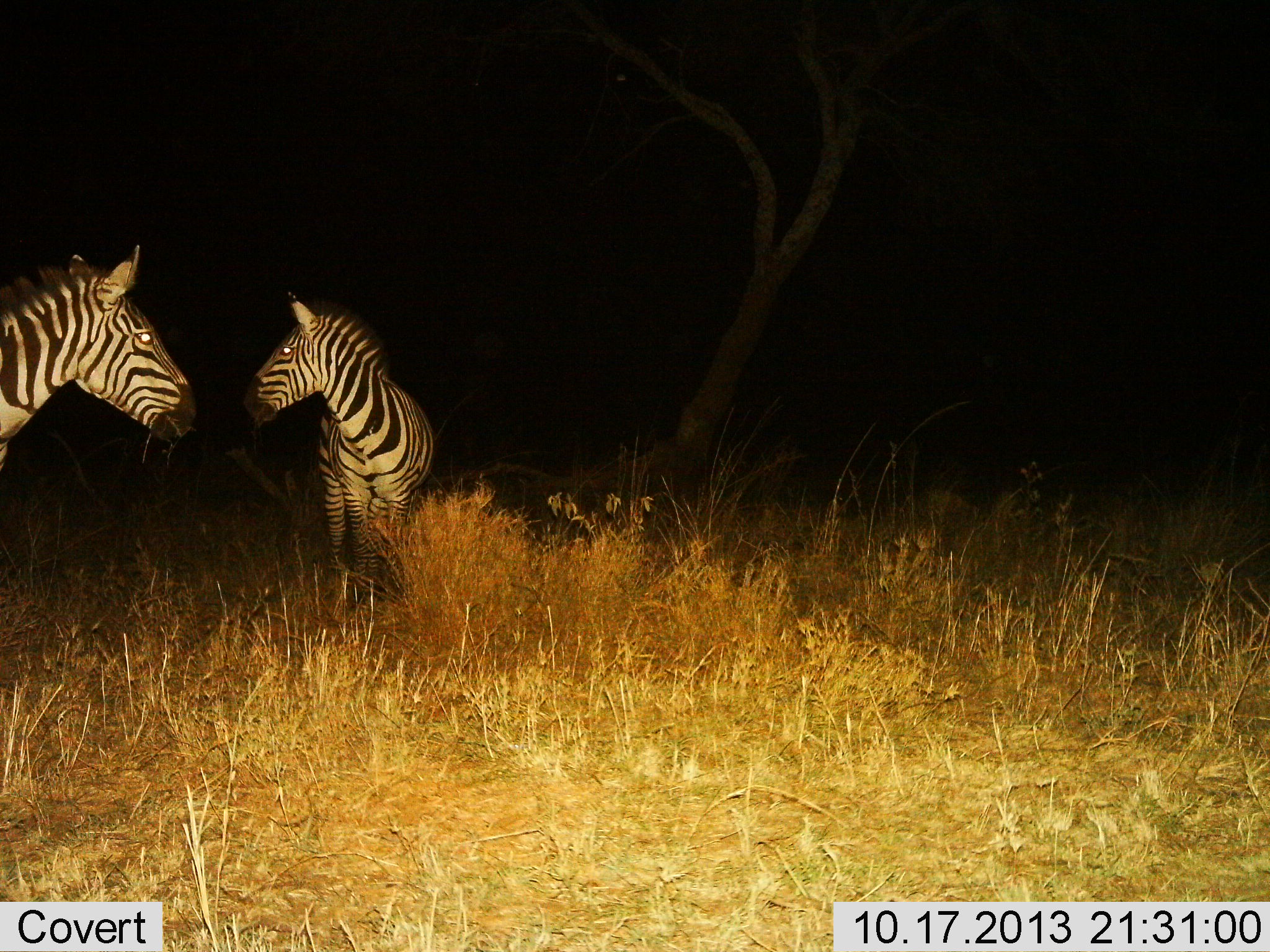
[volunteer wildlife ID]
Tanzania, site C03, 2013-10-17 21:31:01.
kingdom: Animalia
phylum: Chordata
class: Mammalia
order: Perissodactyla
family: Equidae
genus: Equus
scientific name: Equus quagga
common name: plains zebra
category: zebra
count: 2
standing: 80%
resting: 10%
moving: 10%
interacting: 10%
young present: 10%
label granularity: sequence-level